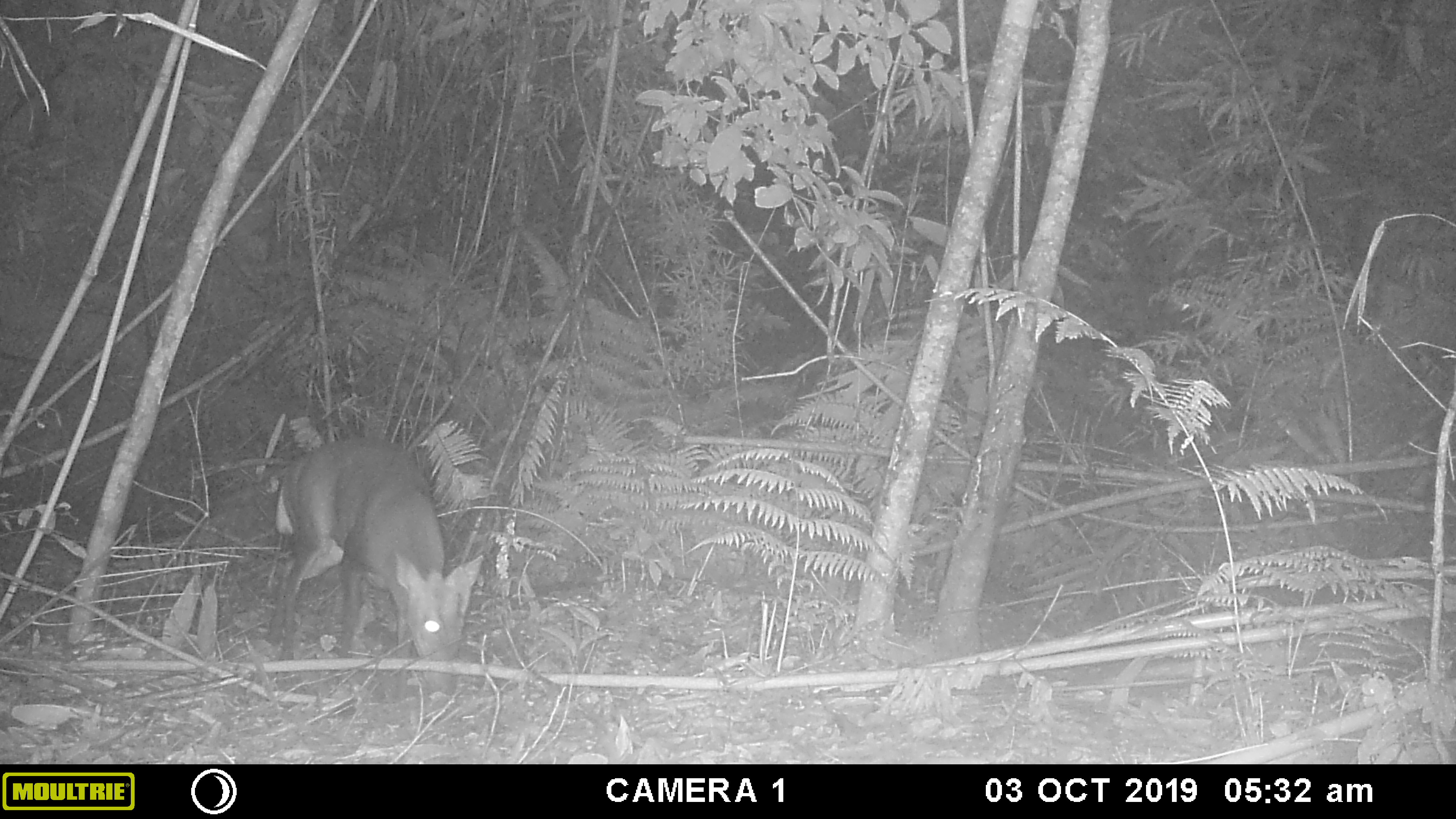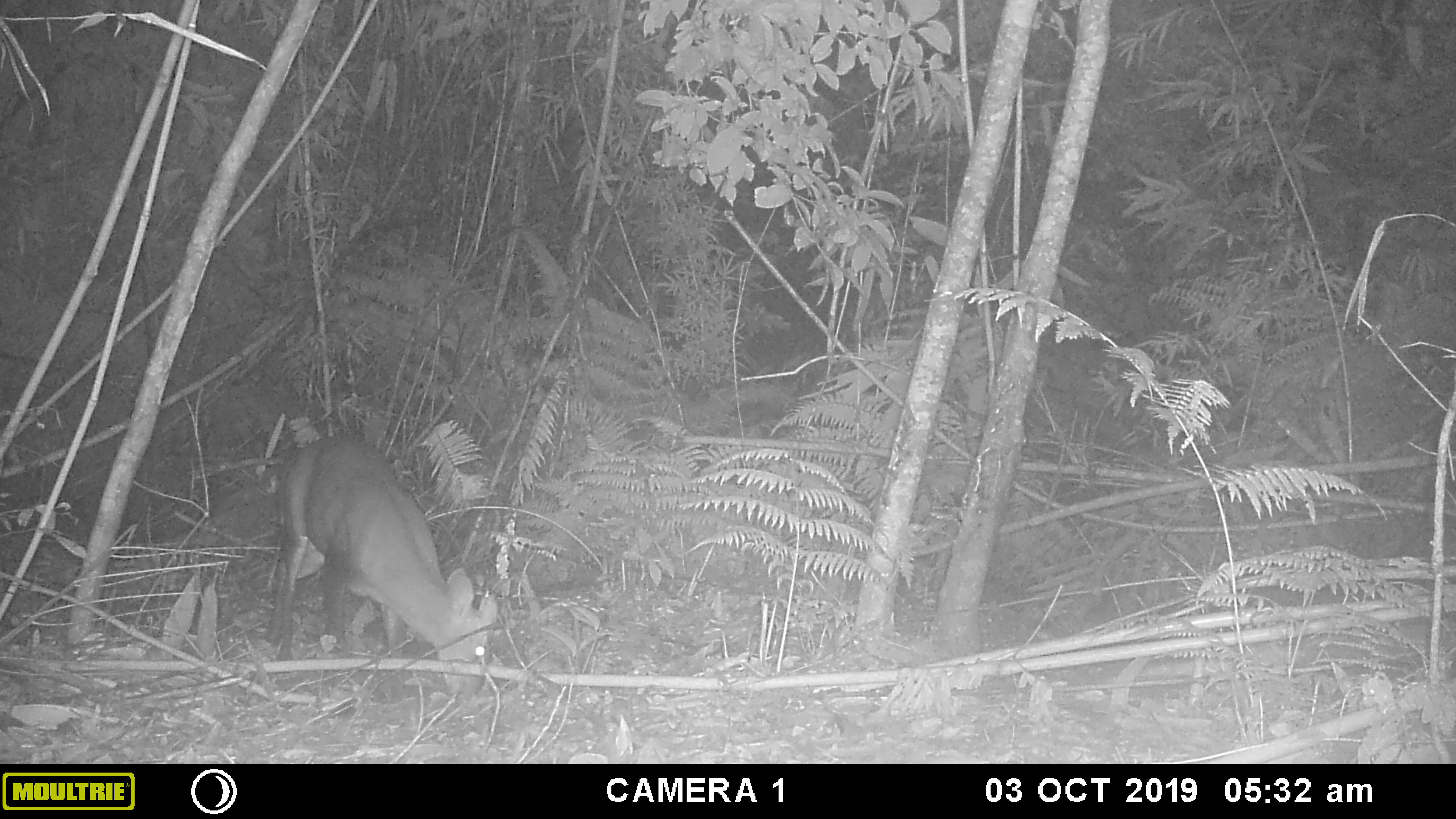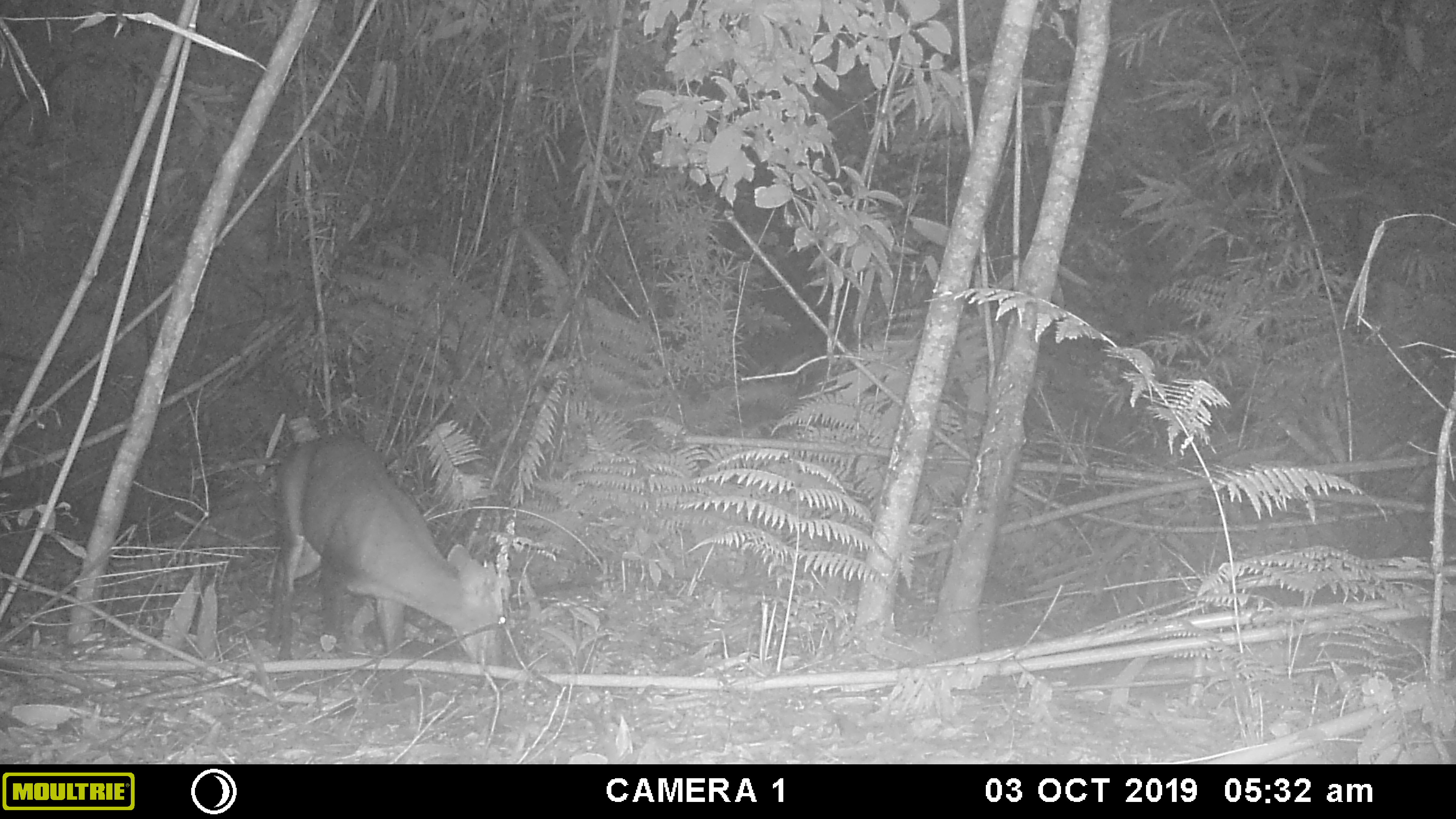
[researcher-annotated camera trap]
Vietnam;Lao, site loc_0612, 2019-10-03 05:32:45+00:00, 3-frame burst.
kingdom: Animalia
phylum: Chordata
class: Mammalia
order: Artiodactyla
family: Cervidae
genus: Muntiacus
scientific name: Muntiacus rooseveltorum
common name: roosevelt's muntjac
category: roosevelts muntjac group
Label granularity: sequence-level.